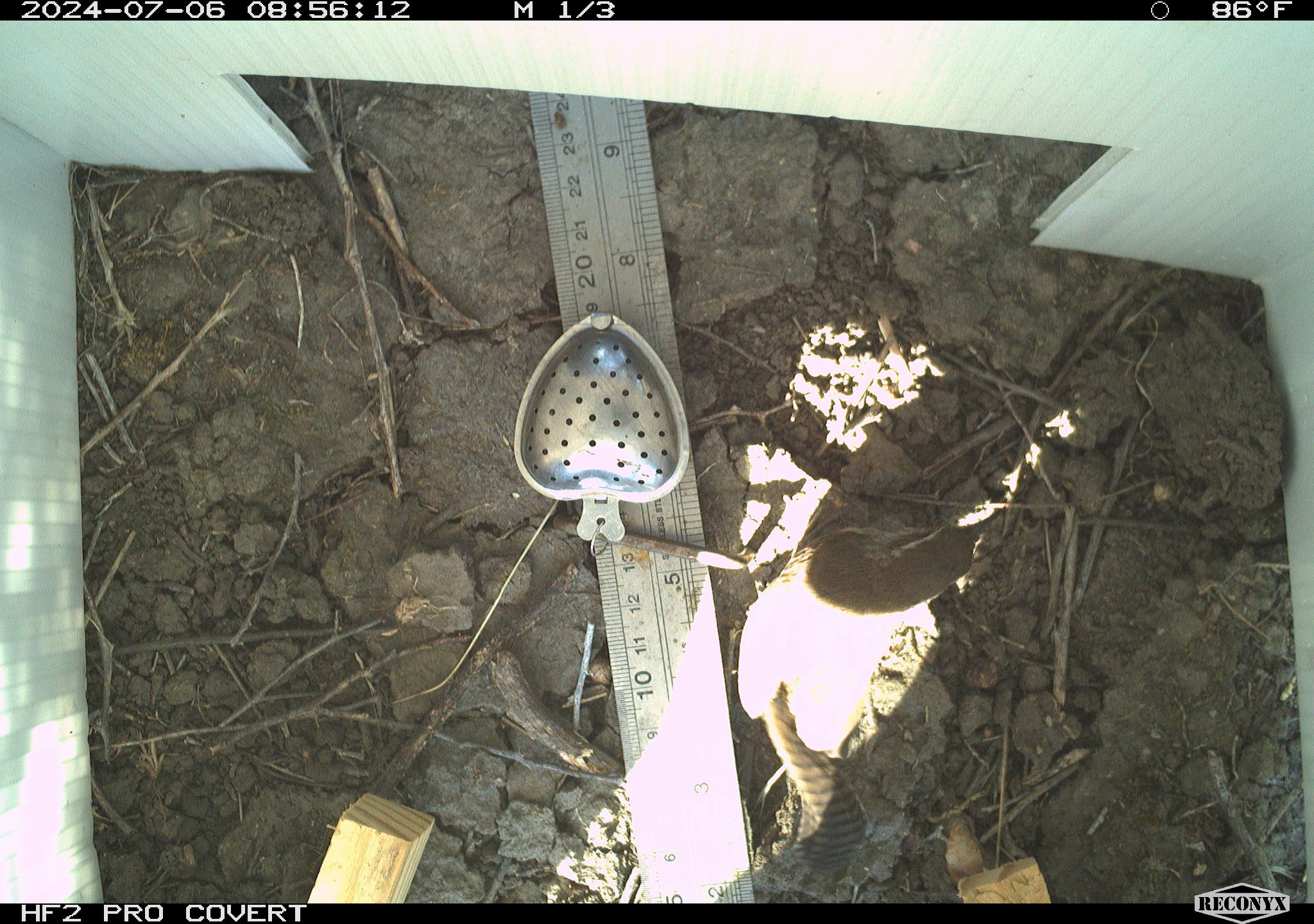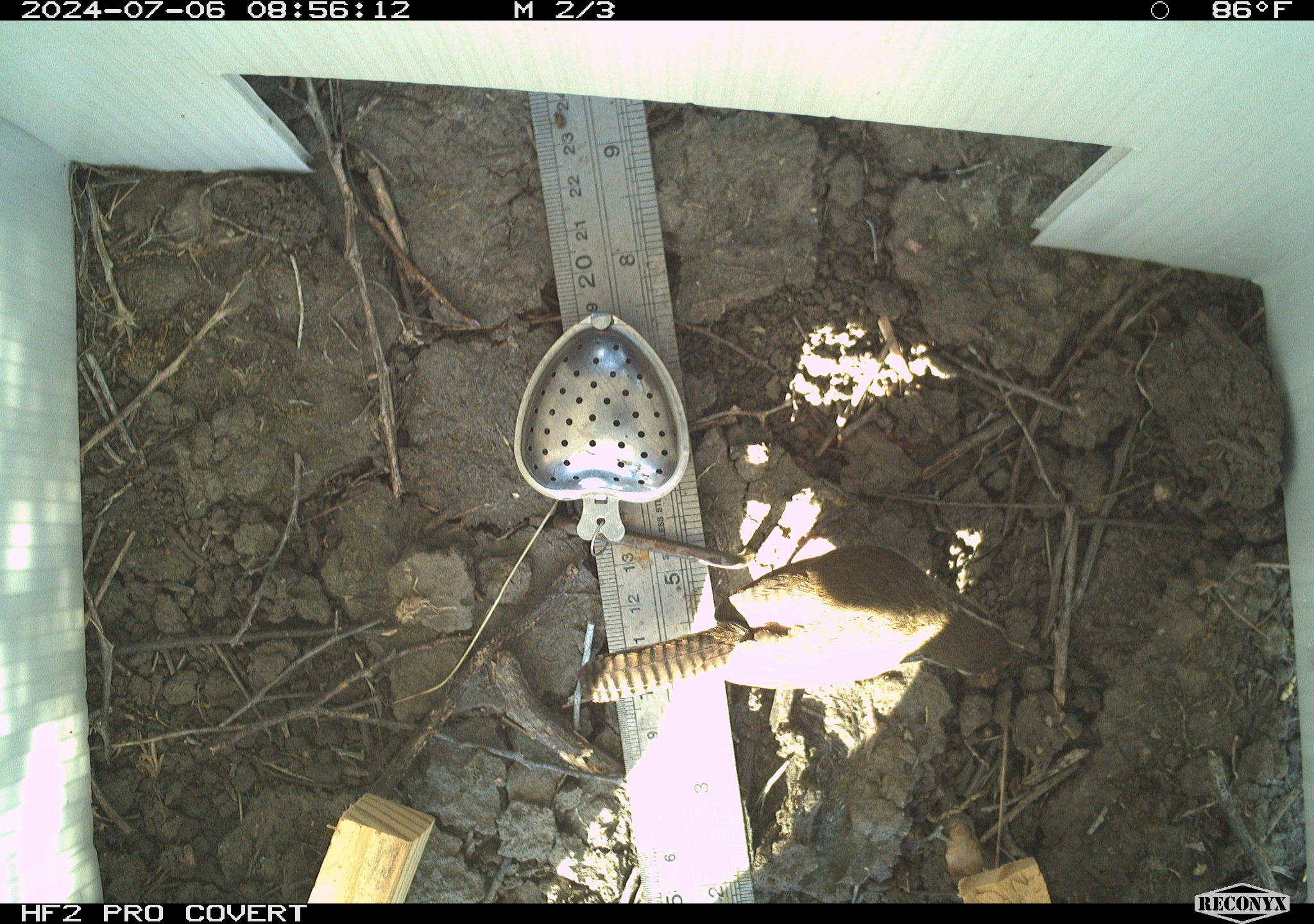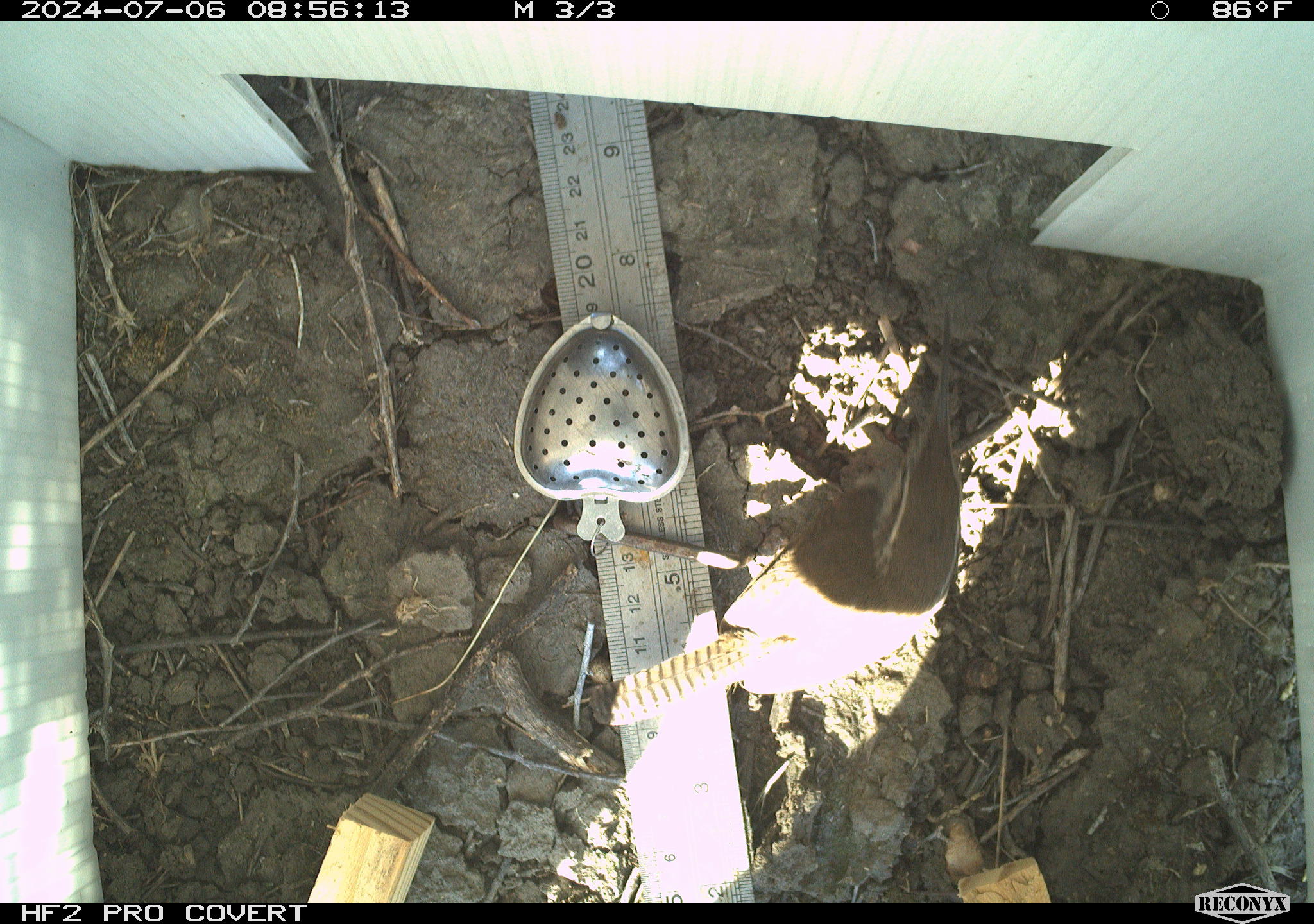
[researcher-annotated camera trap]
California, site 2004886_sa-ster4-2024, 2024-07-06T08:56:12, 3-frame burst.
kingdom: Animalia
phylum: Chordata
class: Aves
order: Passeriformes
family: Troglodytidae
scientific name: Troglodytidae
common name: wren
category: troglodytidae family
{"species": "troglodytidae family (wren) (Troglodytidae)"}